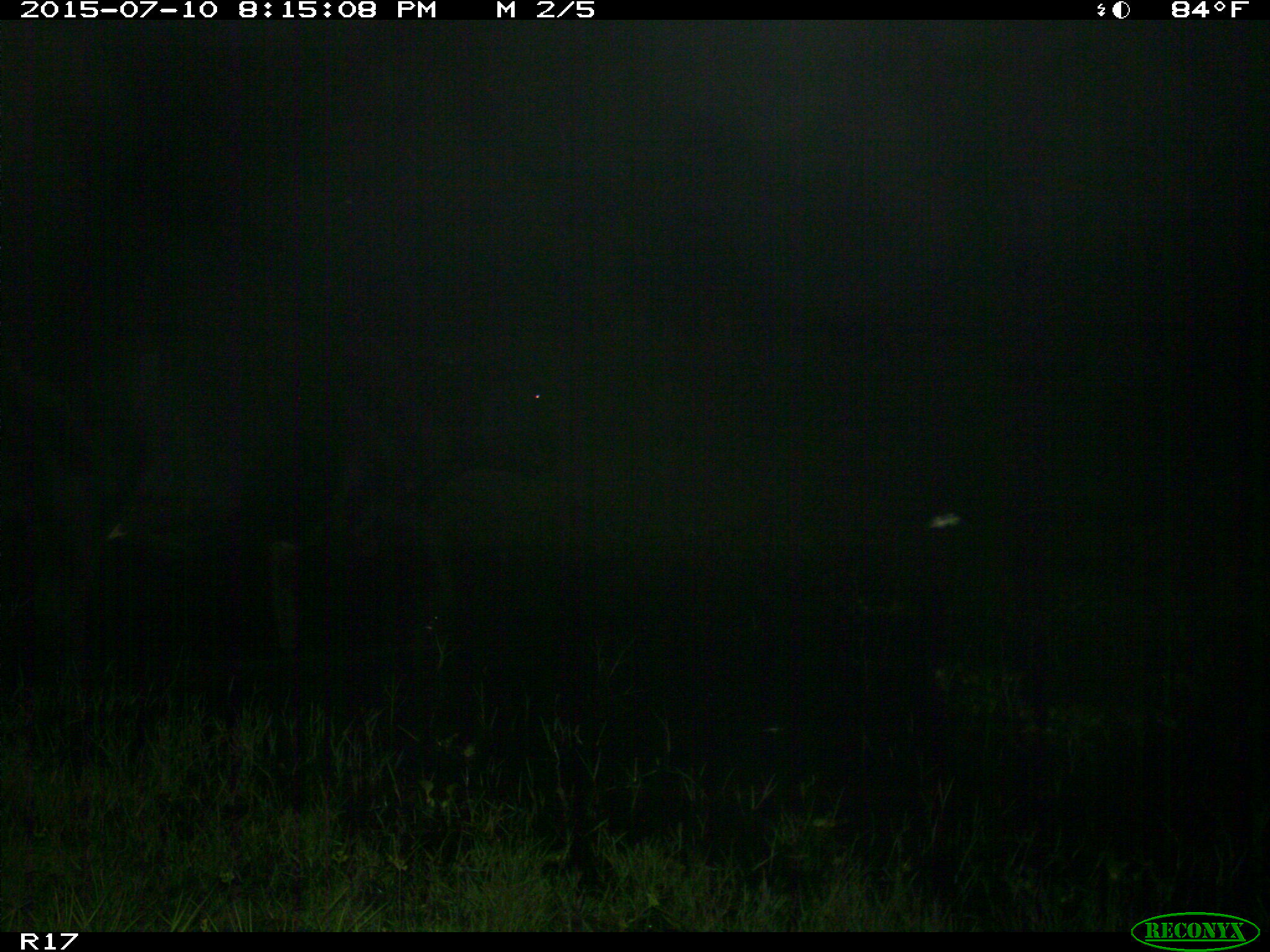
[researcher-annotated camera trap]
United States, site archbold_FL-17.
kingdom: Animalia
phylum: Chordata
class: Mammalia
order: Artiodactyla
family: Bovidae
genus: Bos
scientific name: Bos taurus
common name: domestic cow